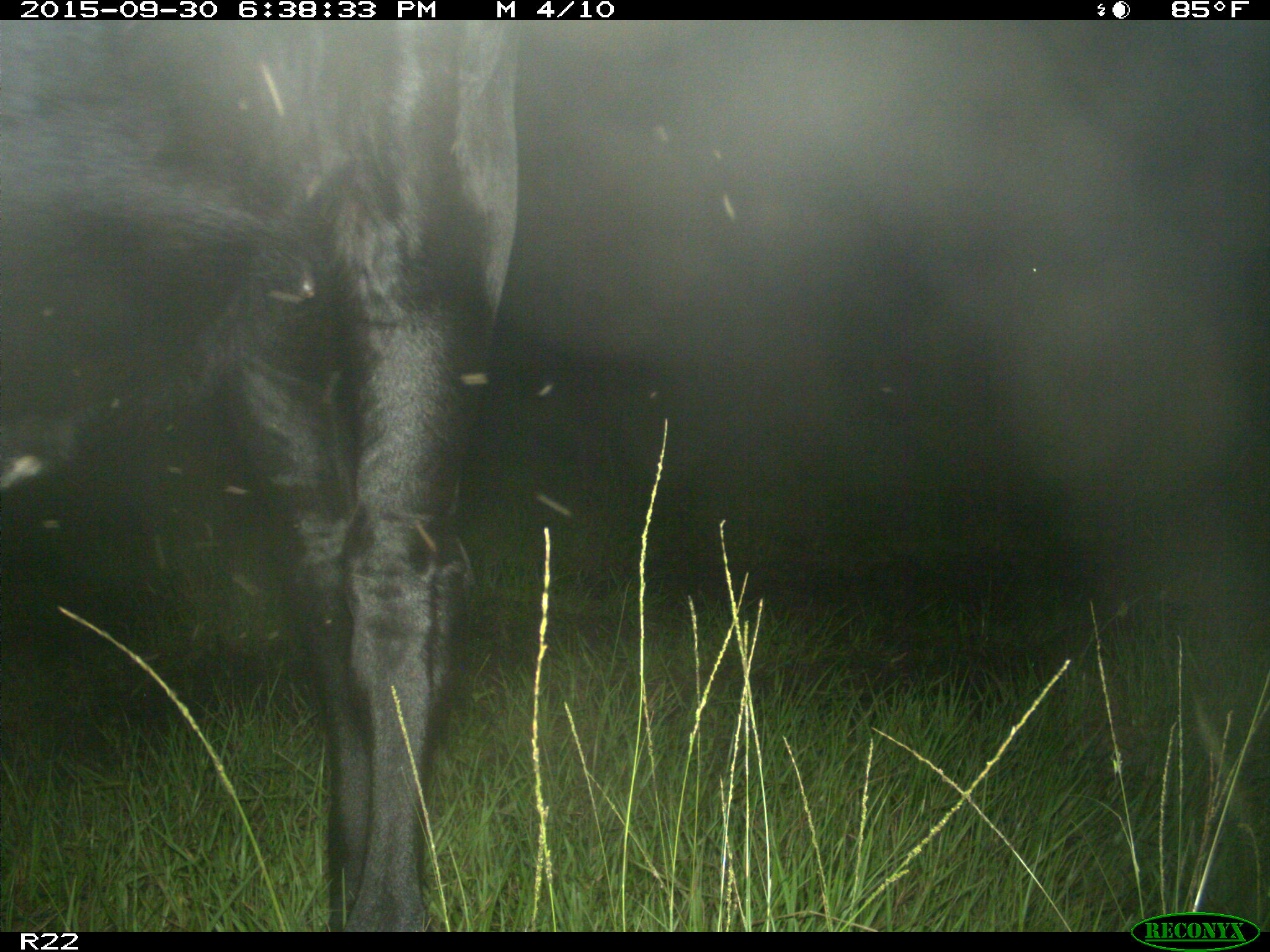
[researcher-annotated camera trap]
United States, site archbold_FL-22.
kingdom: Animalia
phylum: Chordata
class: Mammalia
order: Artiodactyla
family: Bovidae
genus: Bos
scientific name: Bos taurus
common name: domestic cow